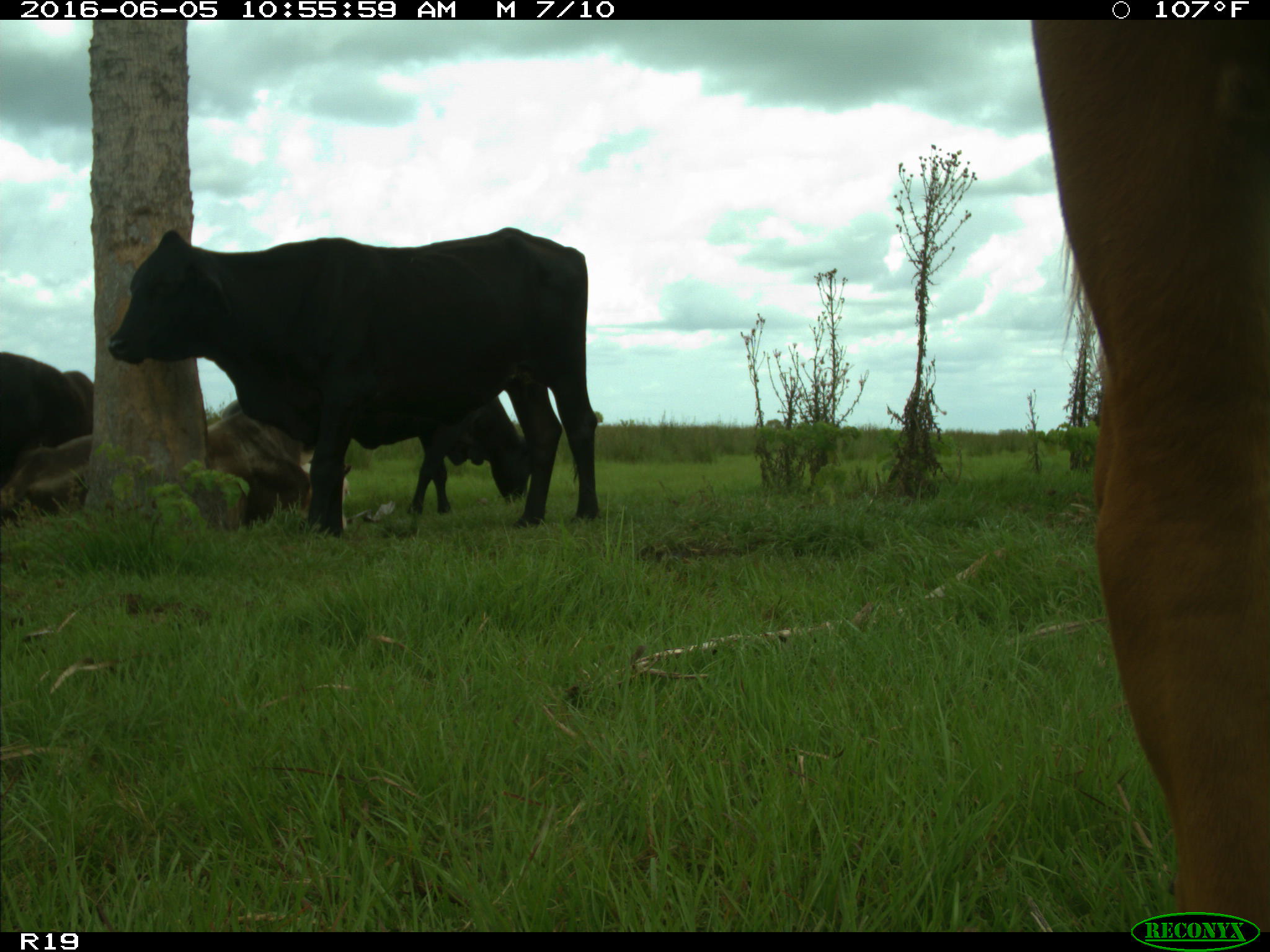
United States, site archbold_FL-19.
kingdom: Animalia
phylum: Chordata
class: Mammalia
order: Artiodactyla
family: Bovidae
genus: Bos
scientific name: Bos taurus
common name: domestic cow